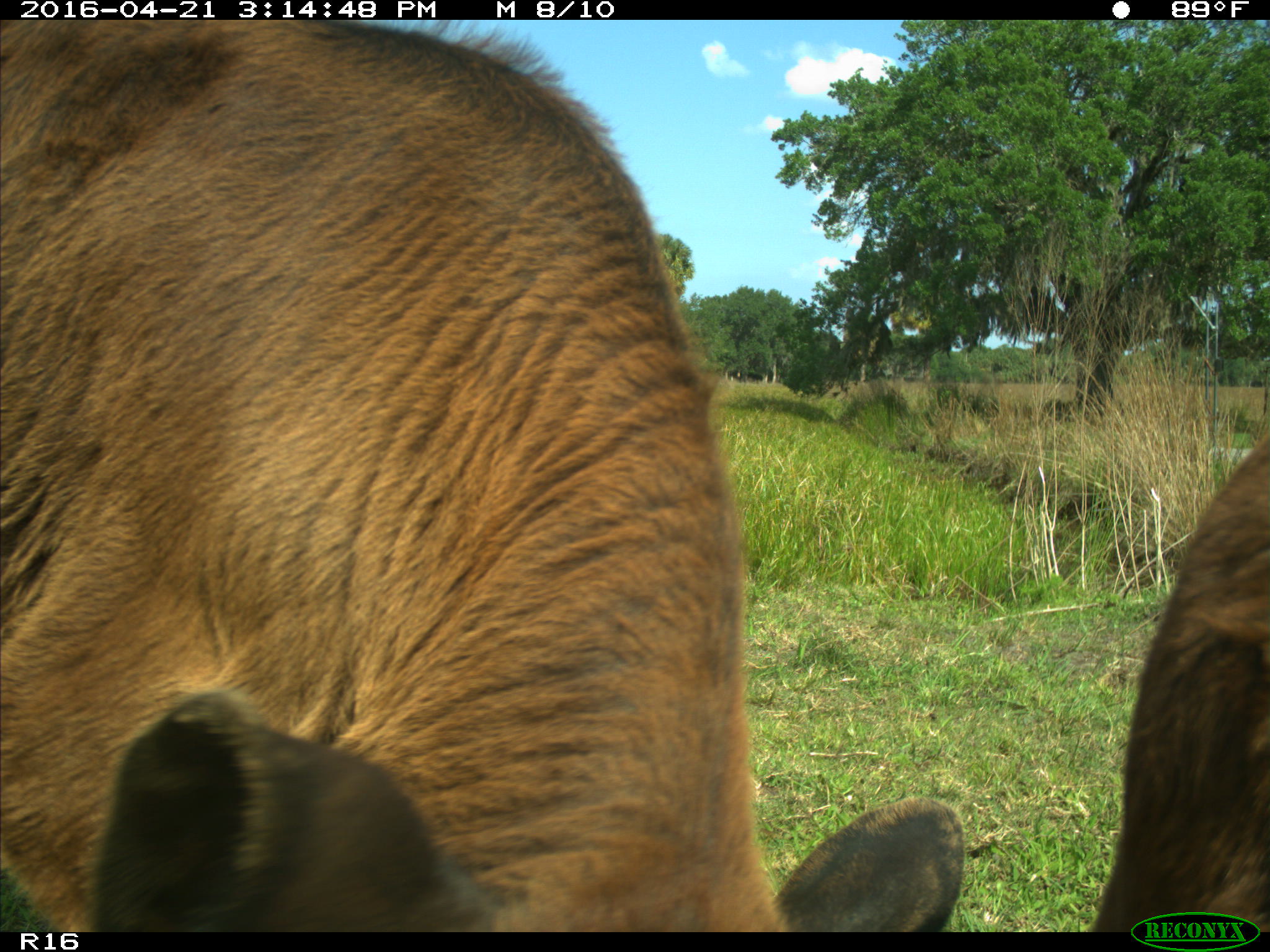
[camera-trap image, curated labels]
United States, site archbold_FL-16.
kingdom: Animalia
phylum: Chordata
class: Mammalia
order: Artiodactyla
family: Bovidae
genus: Bos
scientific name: Bos taurus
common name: domestic cow